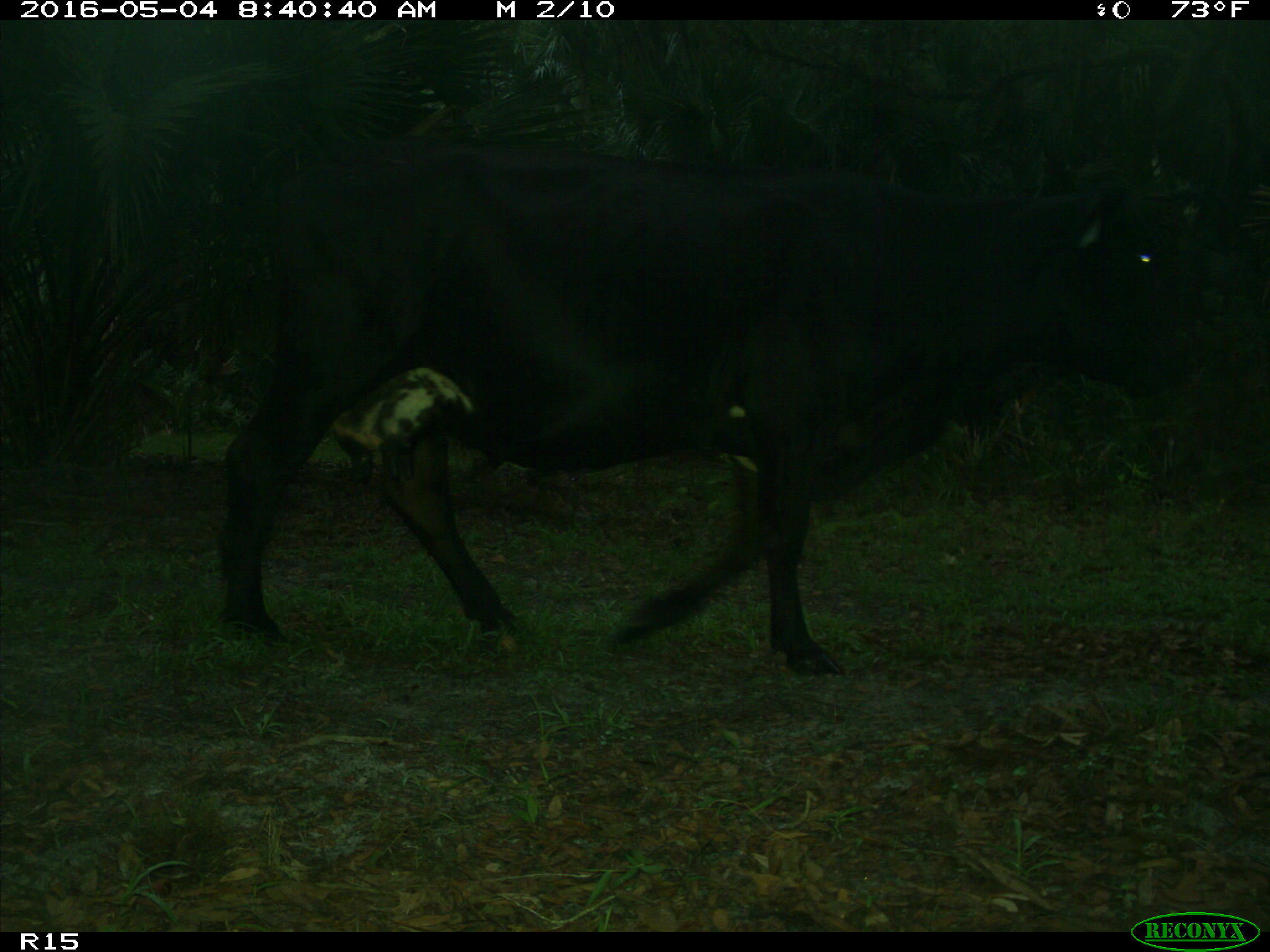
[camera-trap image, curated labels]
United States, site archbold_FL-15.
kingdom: Animalia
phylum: Chordata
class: Mammalia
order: Artiodactyla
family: Bovidae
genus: Bos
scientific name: Bos taurus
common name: domestic cow